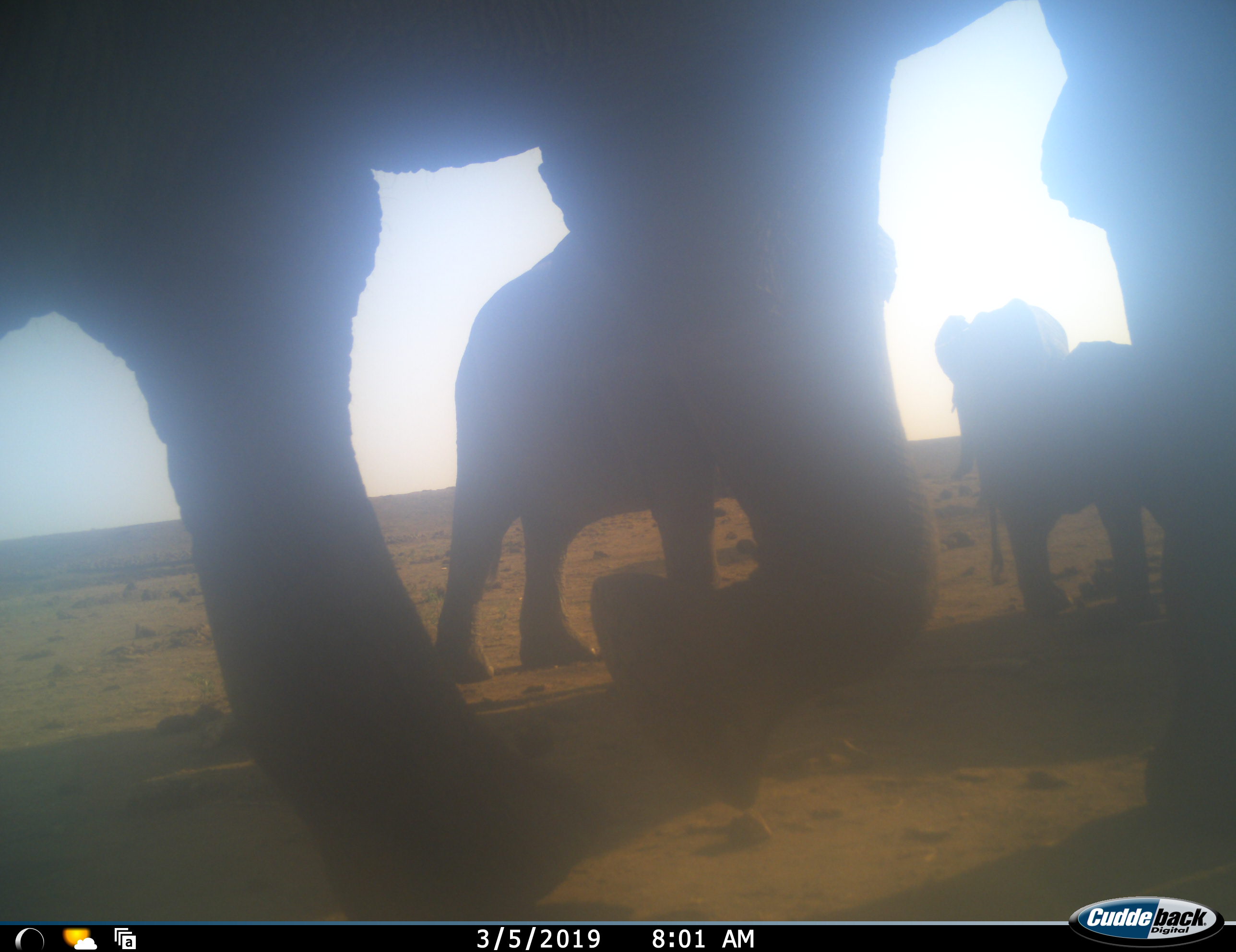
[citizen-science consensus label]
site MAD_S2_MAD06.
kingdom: Animalia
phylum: Chordata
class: Mammalia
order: Proboscidea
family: Elephantidae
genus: Loxodonta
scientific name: Loxodonta africana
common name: african bush elephant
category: elephant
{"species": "elephant (african bush elephant) (Loxodonta africana)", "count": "6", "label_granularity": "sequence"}